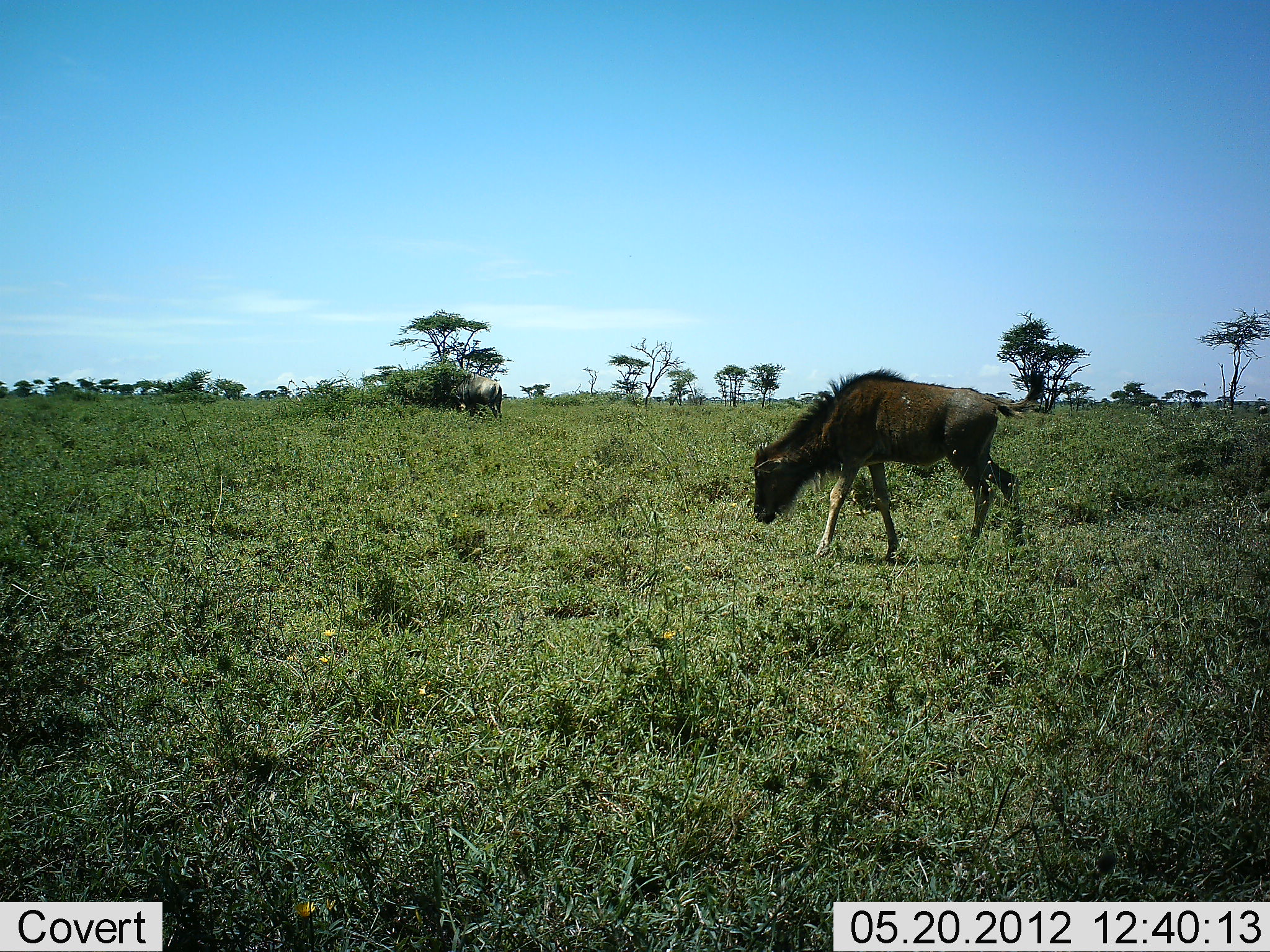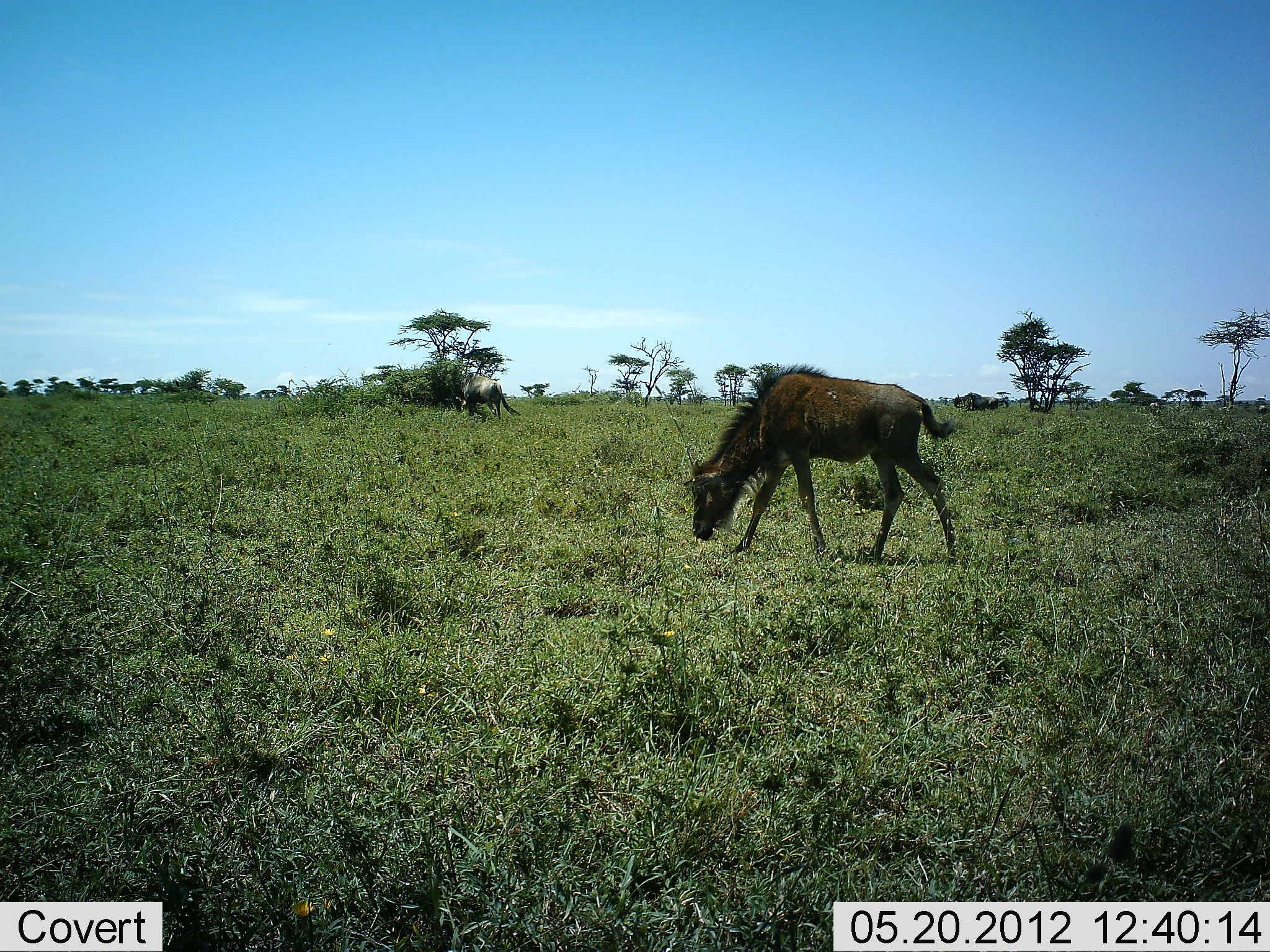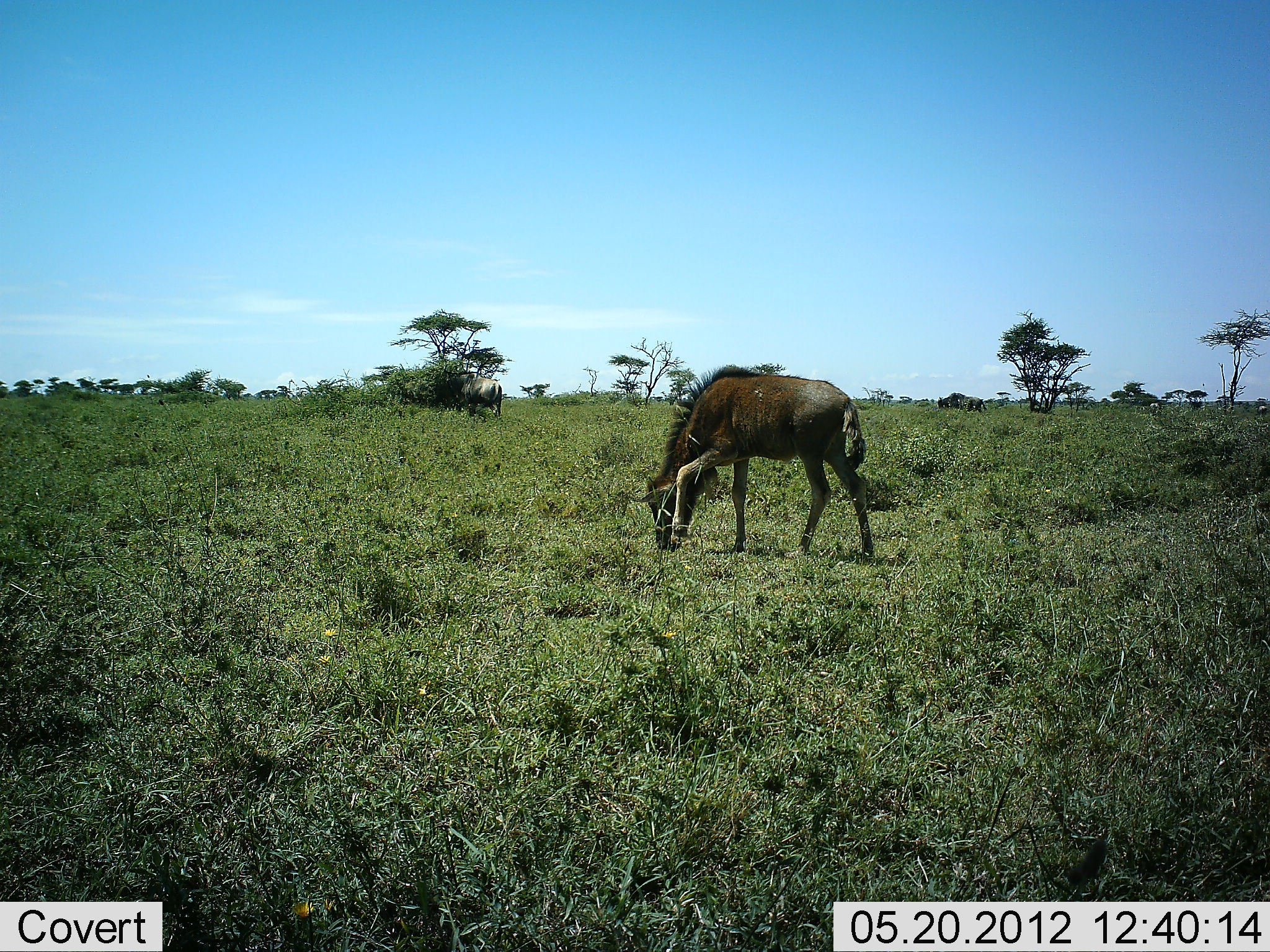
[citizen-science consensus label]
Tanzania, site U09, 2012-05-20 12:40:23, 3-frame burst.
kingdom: Animalia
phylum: Chordata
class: Mammalia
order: Artiodactyla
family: Bovidae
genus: Connochaetes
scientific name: Connochaetes taurinus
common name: blue wildebeest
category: wildebeest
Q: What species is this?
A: Wildebeest (blue wildebeest) (Connochaetes taurinus).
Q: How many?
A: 3.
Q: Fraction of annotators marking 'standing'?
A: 40%.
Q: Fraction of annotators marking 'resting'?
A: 0%.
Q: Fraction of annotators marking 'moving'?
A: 70%.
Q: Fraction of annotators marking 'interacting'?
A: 0%.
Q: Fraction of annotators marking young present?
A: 30%.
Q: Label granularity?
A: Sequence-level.